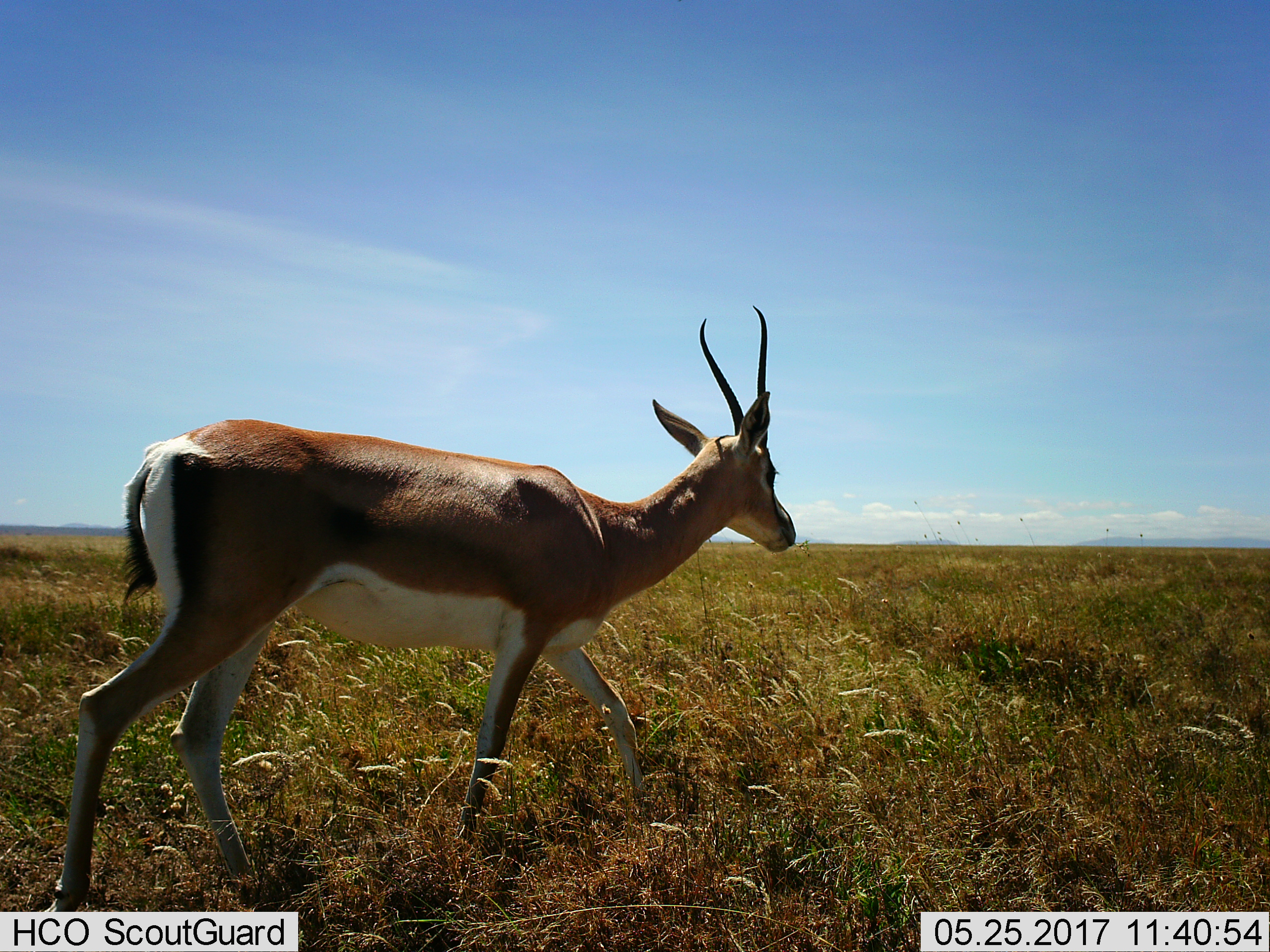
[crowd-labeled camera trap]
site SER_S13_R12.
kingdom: Animalia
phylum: Chordata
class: Mammalia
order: Artiodactyla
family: Bovidae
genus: Nanger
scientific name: Nanger granti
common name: grant's gazelle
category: gazellegrants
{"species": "gazellegrants (grant's gazelle) (Nanger granti)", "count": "1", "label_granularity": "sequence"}